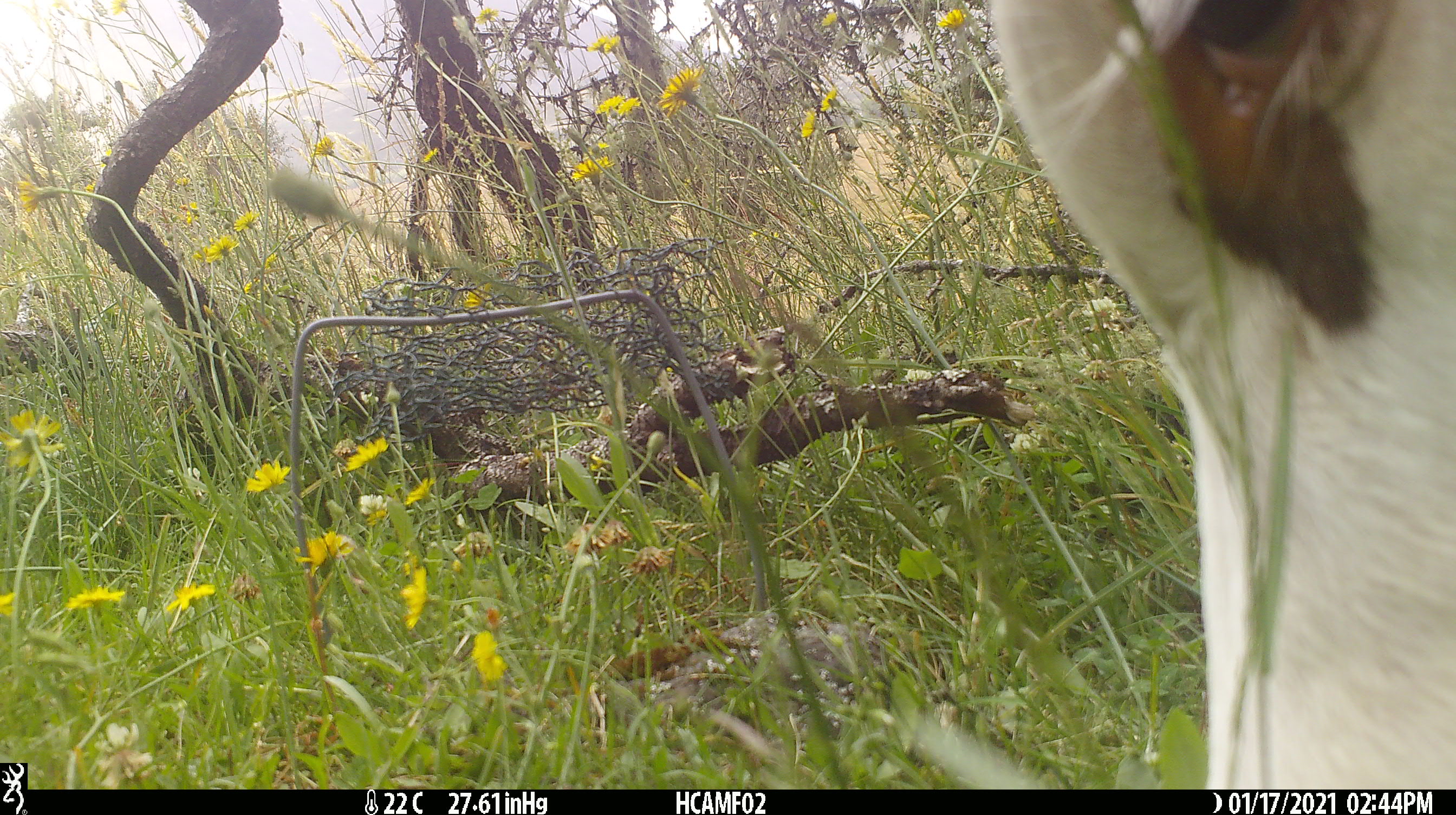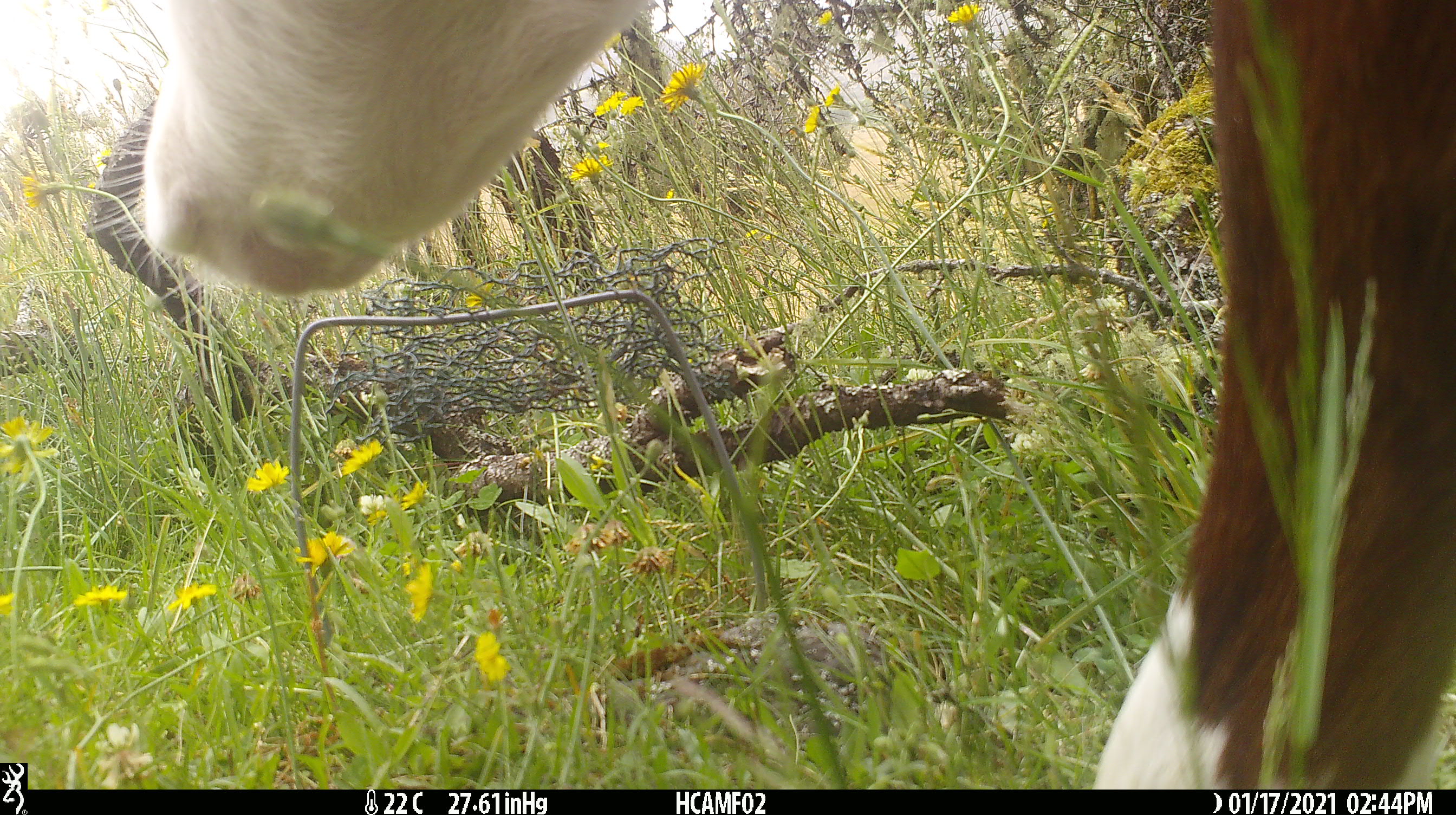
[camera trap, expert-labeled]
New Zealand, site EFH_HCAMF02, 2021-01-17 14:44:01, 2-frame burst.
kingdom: Animalia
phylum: Chordata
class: Mammalia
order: Artiodactyla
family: Bovidae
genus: Bos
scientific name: Bos taurus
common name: domestic cow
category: cow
Cow (domestic cow) (Bos taurus).